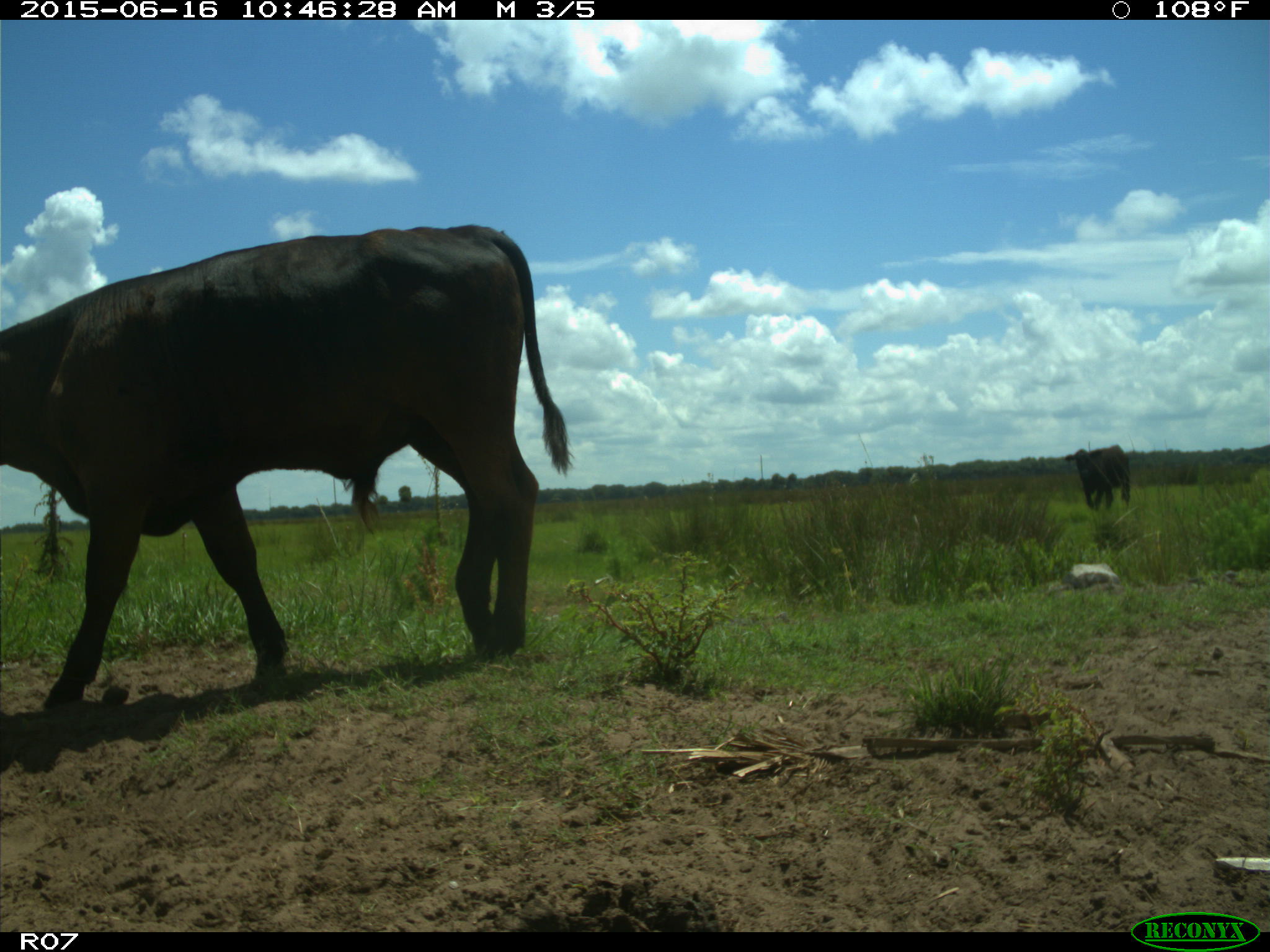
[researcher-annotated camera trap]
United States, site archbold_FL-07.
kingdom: Animalia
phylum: Chordata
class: Mammalia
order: Artiodactyla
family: Bovidae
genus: Bos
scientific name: Bos taurus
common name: domestic cow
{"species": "Bos taurus (domestic cow)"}